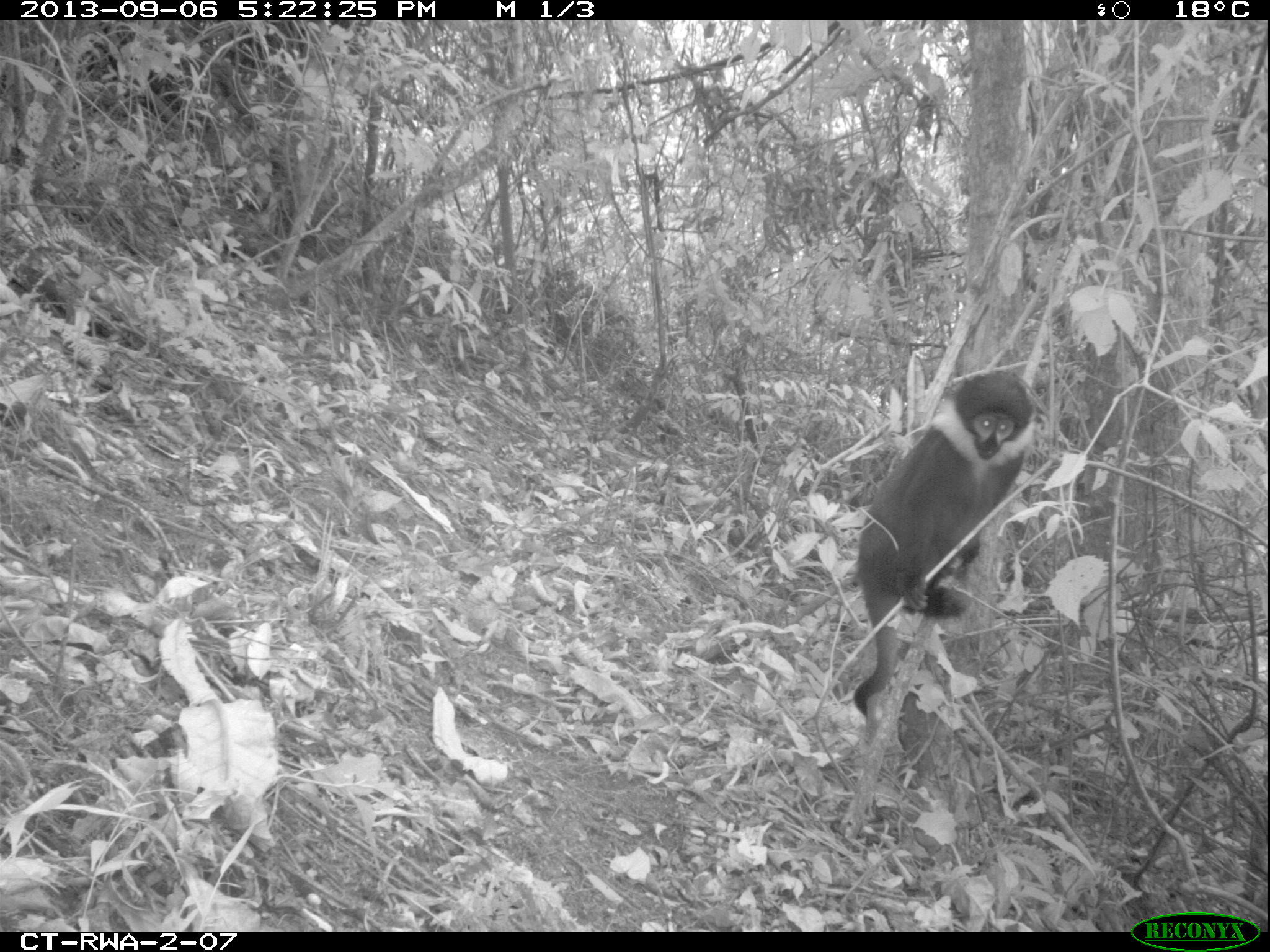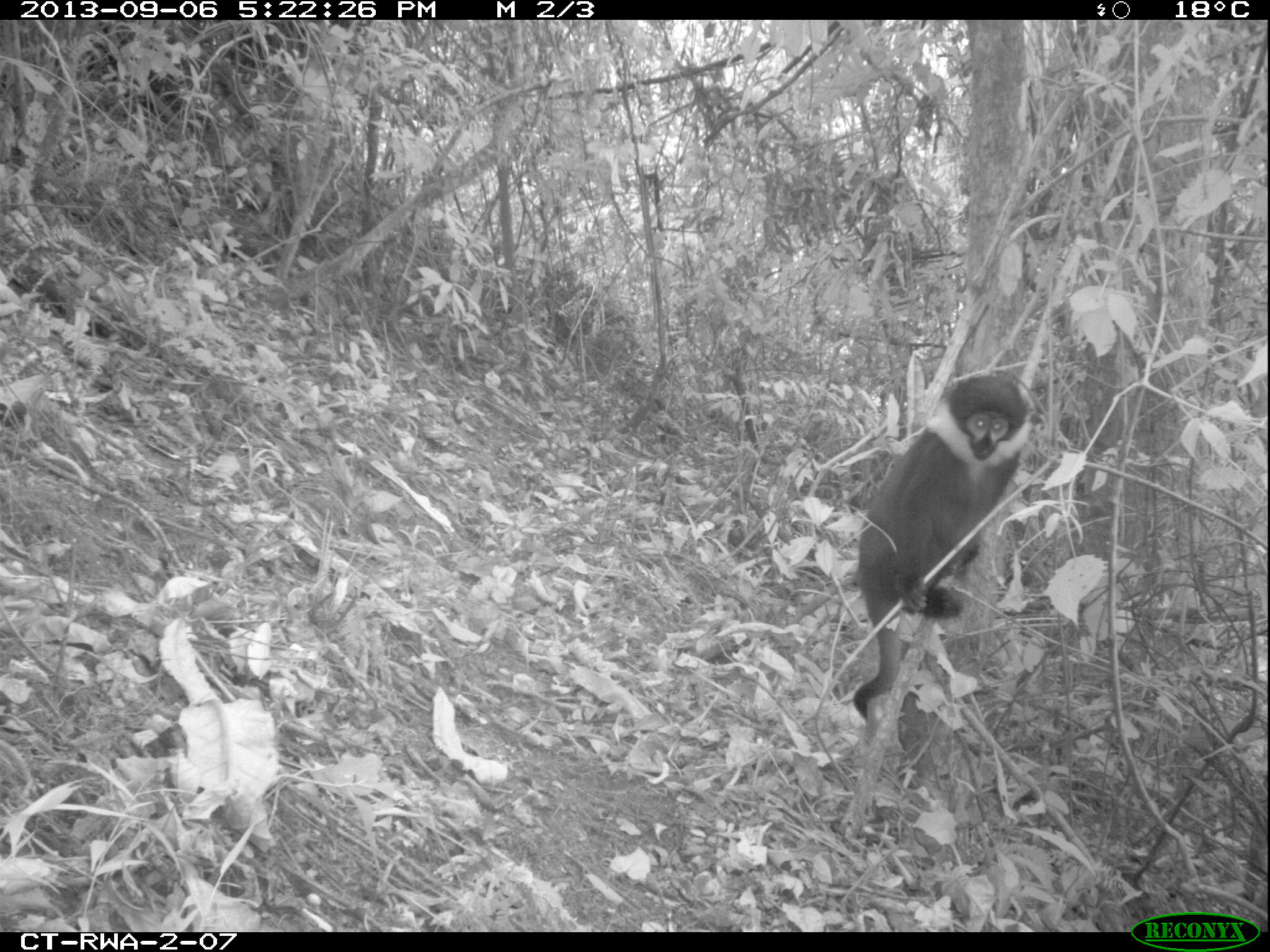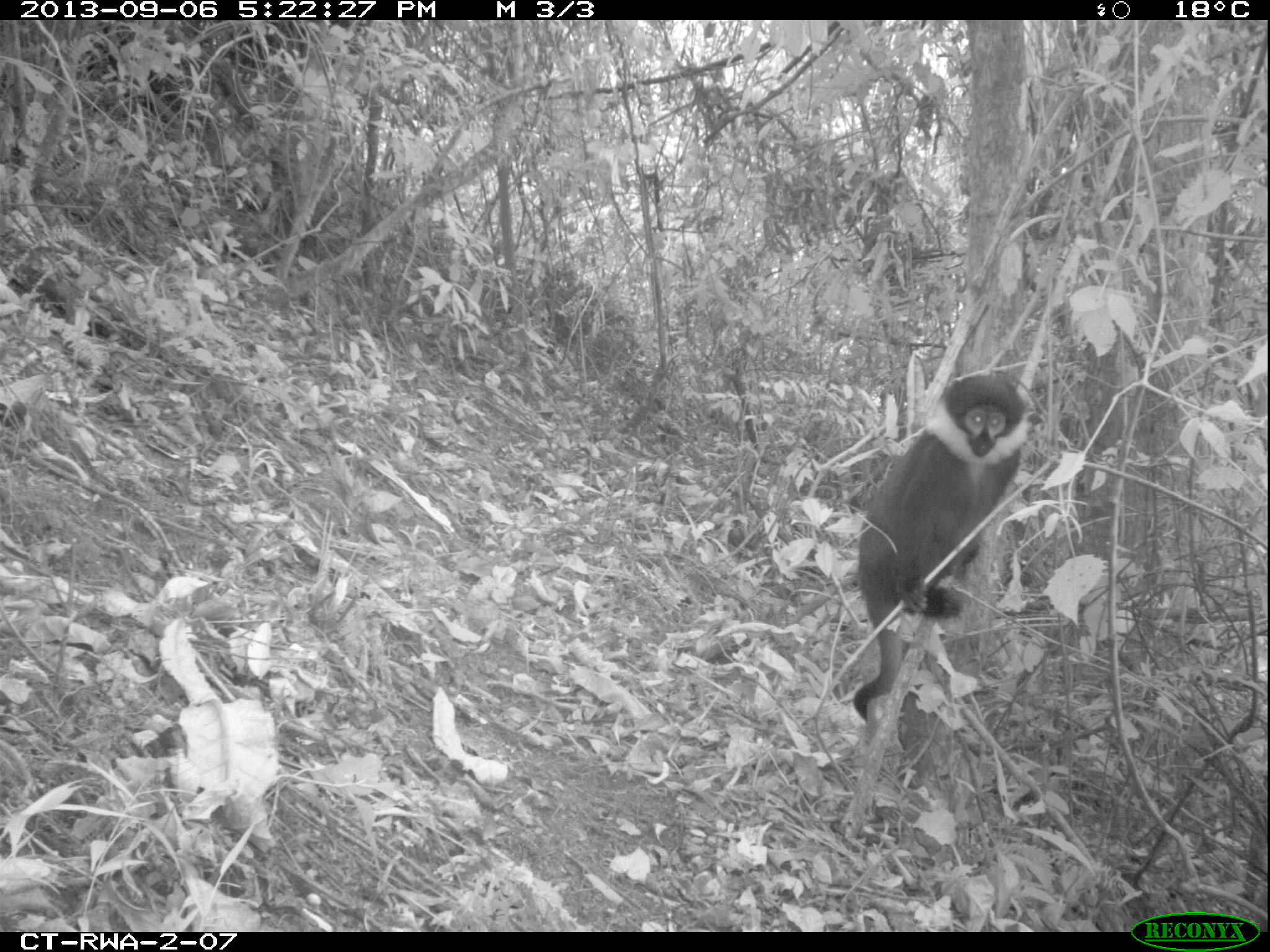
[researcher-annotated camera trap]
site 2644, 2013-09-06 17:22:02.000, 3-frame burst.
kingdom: Animalia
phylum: Chordata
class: Mammalia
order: Primates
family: Cercopithecidae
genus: Allochrocebus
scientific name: Allochrocebus lhoesti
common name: l'hoest's monkey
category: cercopithecus lhoesti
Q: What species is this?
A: Cercopithecus lhoesti (l'hoest's monkey) (Allochrocebus lhoesti).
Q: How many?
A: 2.